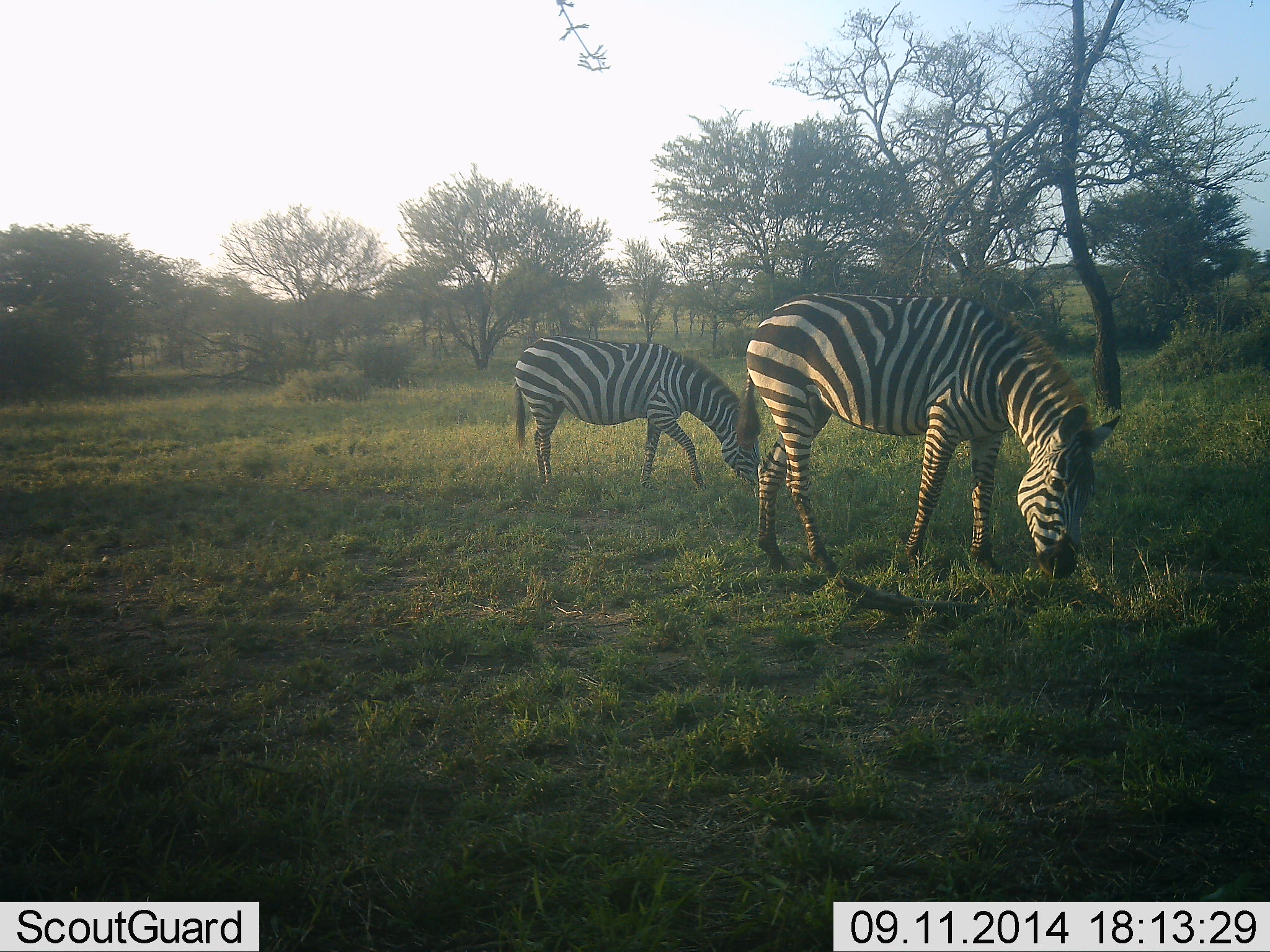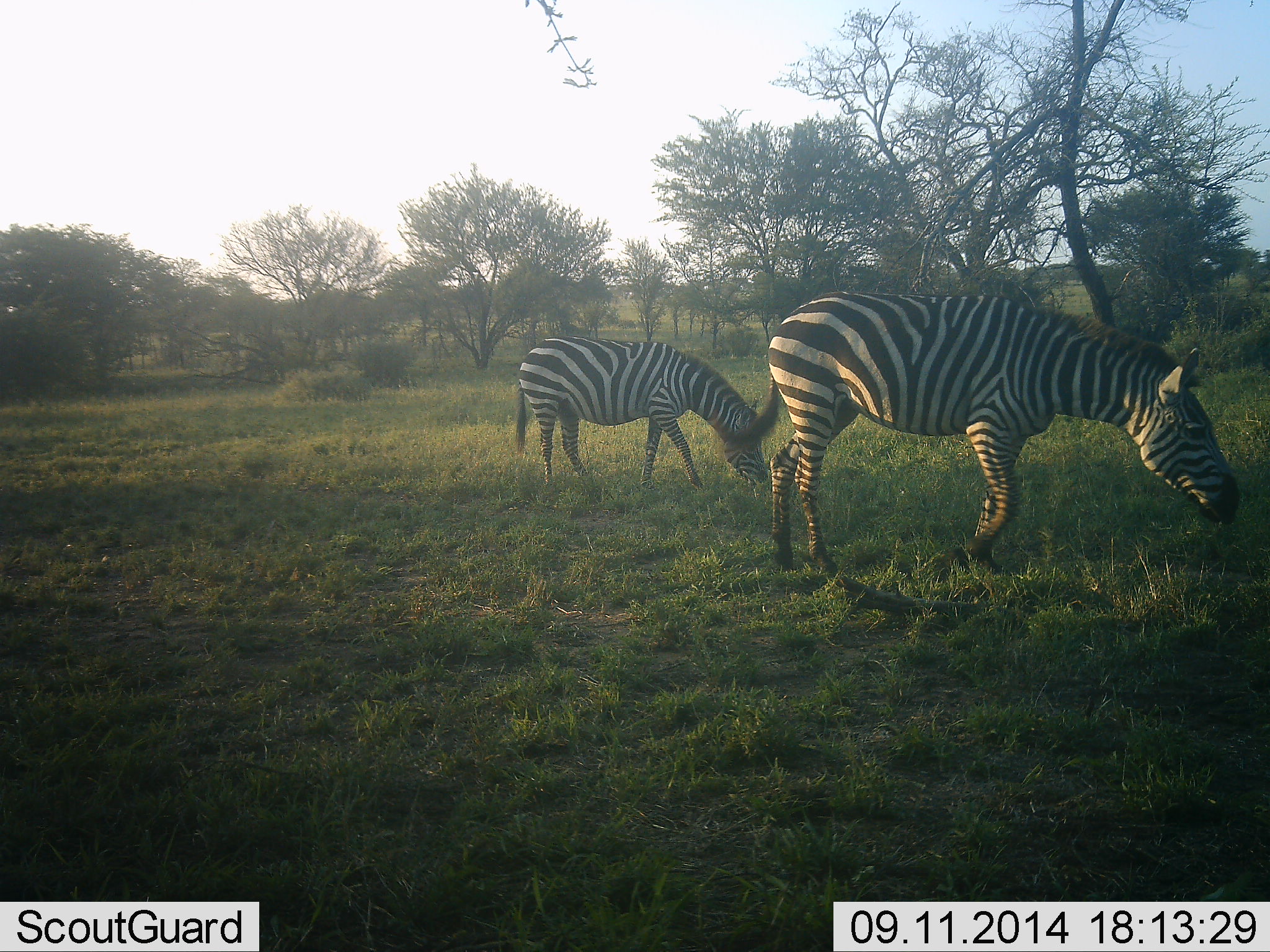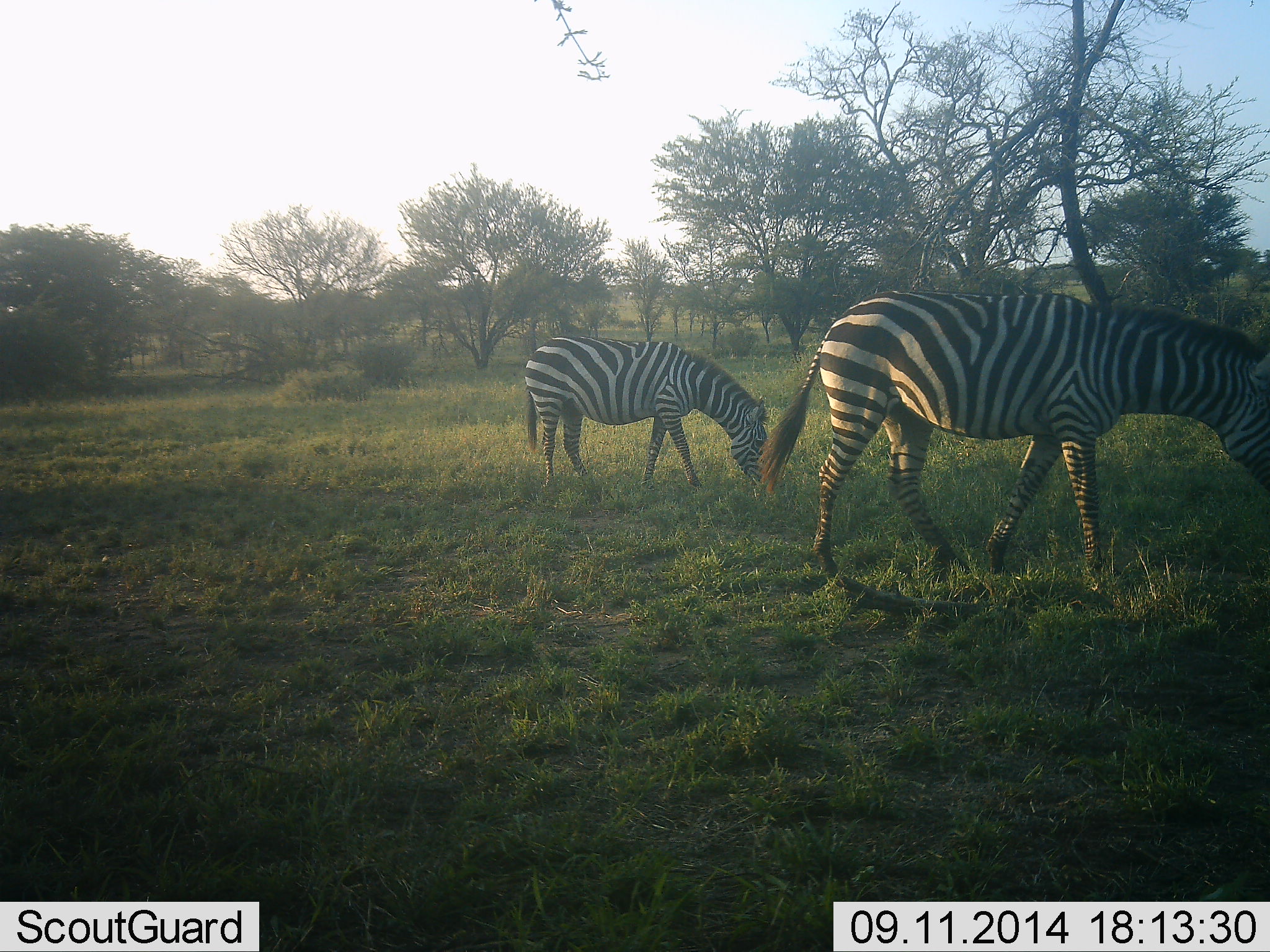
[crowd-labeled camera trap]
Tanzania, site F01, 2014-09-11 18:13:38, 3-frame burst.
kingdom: Animalia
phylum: Chordata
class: Mammalia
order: Perissodactyla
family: Equidae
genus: Equus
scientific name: Equus quagga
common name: plains zebra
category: zebra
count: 2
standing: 20%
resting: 0%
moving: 30%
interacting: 0%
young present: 0%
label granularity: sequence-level